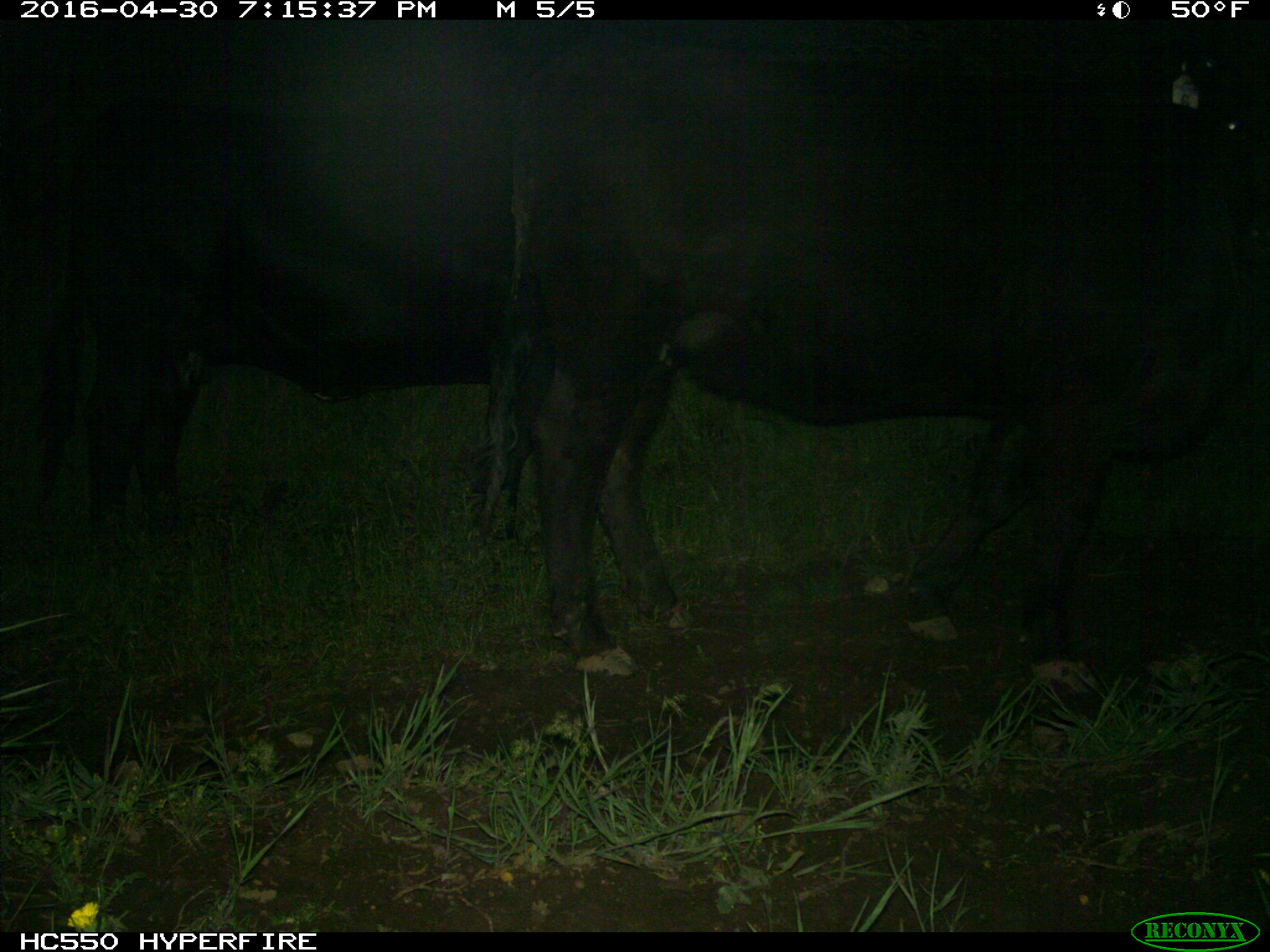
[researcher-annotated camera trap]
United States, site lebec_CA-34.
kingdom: Animalia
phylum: Chordata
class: Mammalia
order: Artiodactyla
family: Bovidae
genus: Bos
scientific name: Bos taurus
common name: domestic cow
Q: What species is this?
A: Bos taurus (domestic cow).